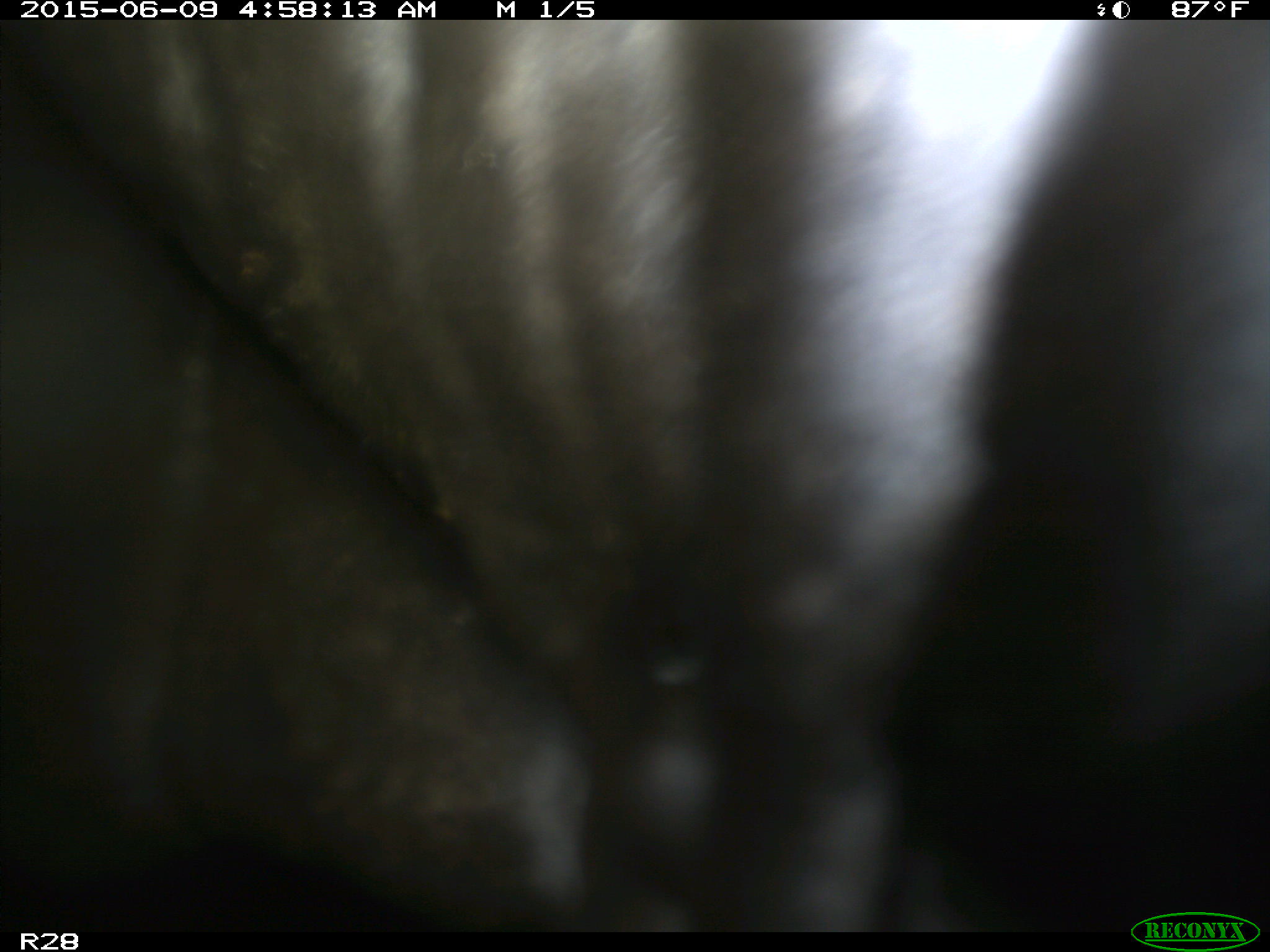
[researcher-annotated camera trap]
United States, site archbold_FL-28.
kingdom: Animalia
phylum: Chordata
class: Mammalia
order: Artiodactyla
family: Bovidae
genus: Bos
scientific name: Bos taurus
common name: domestic cow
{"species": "Bos taurus (domestic cow)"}